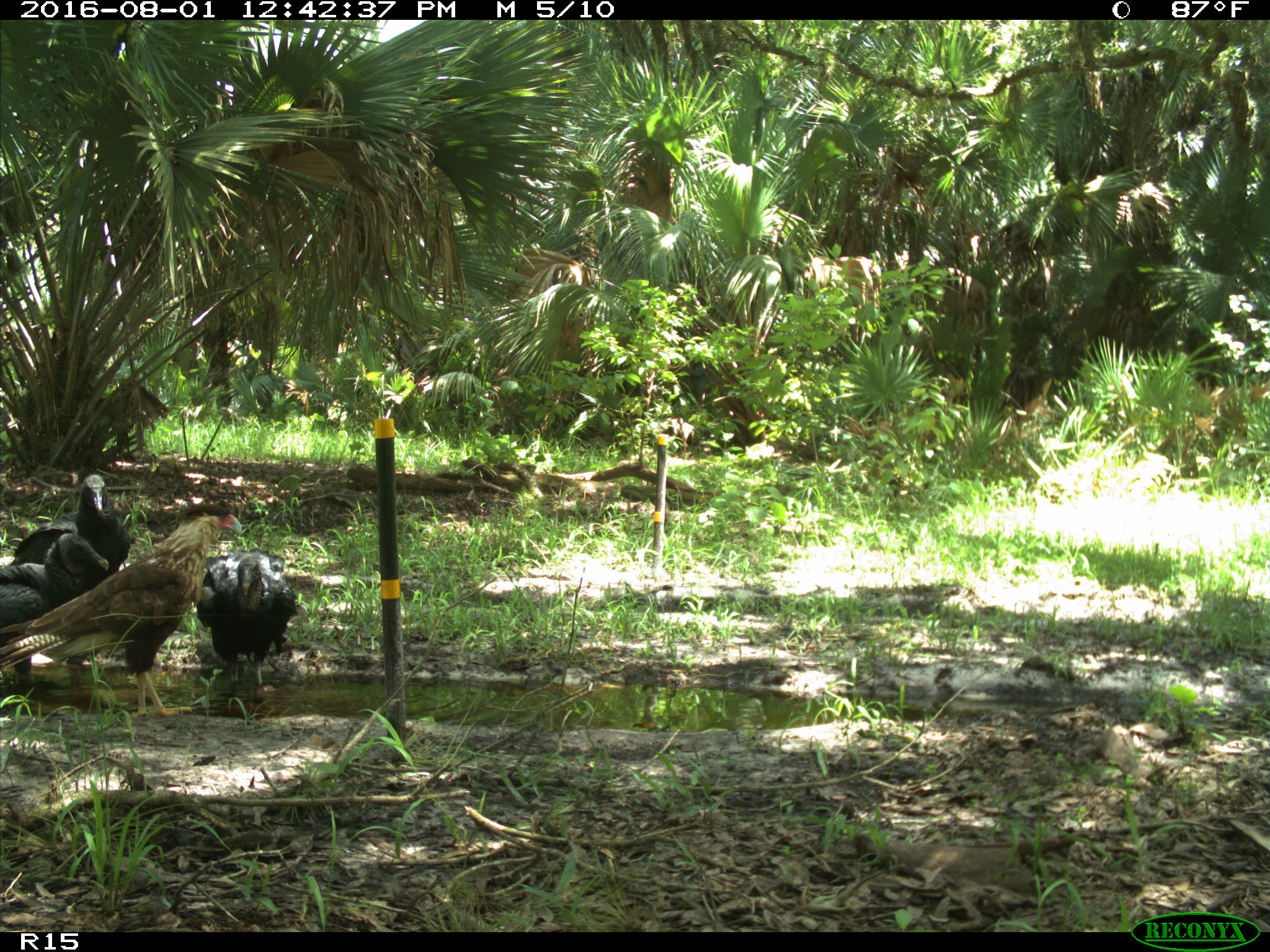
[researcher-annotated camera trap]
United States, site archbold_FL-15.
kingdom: Animalia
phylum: Chordata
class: Aves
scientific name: Aves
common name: birds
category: unidentified bird